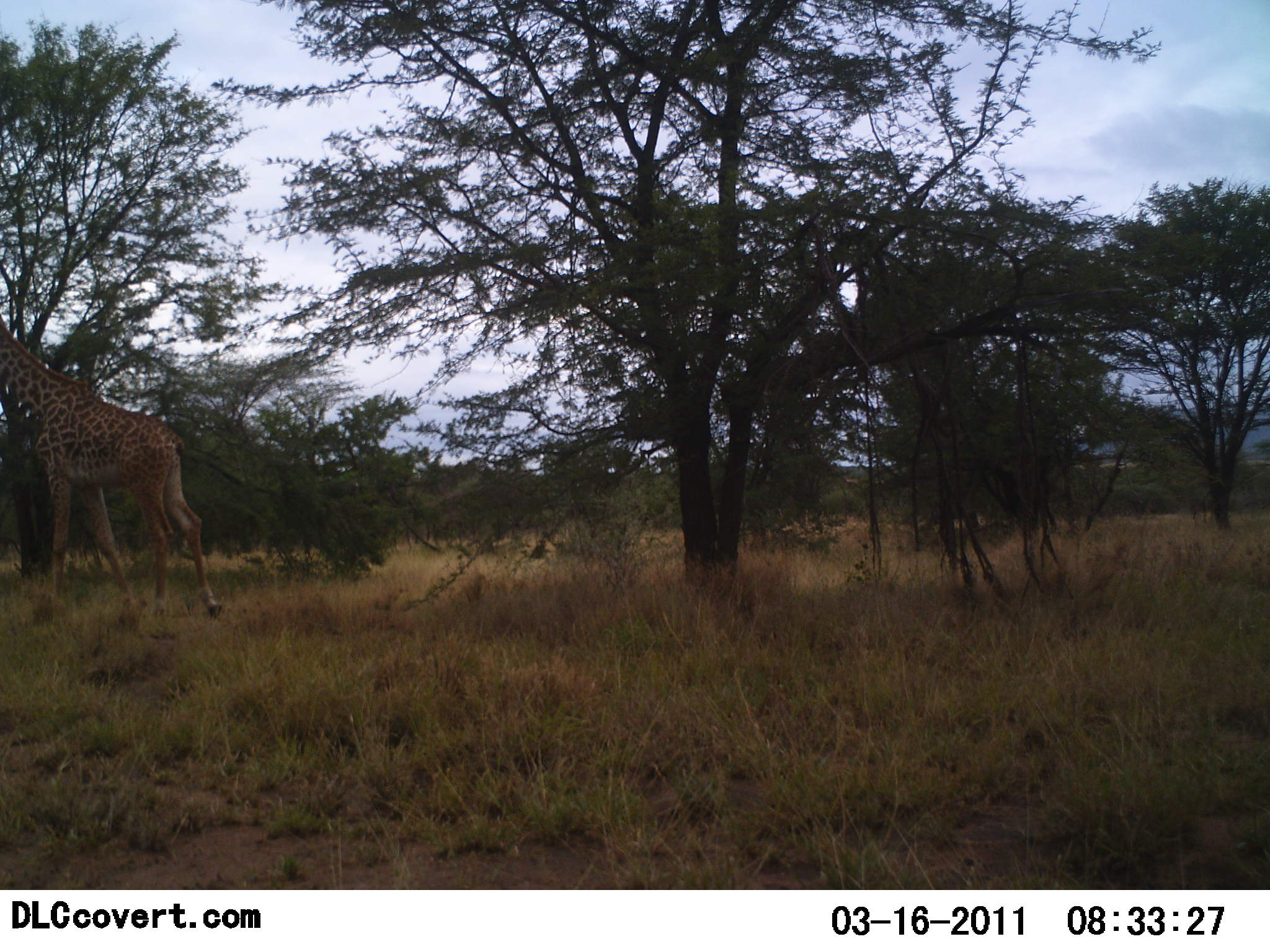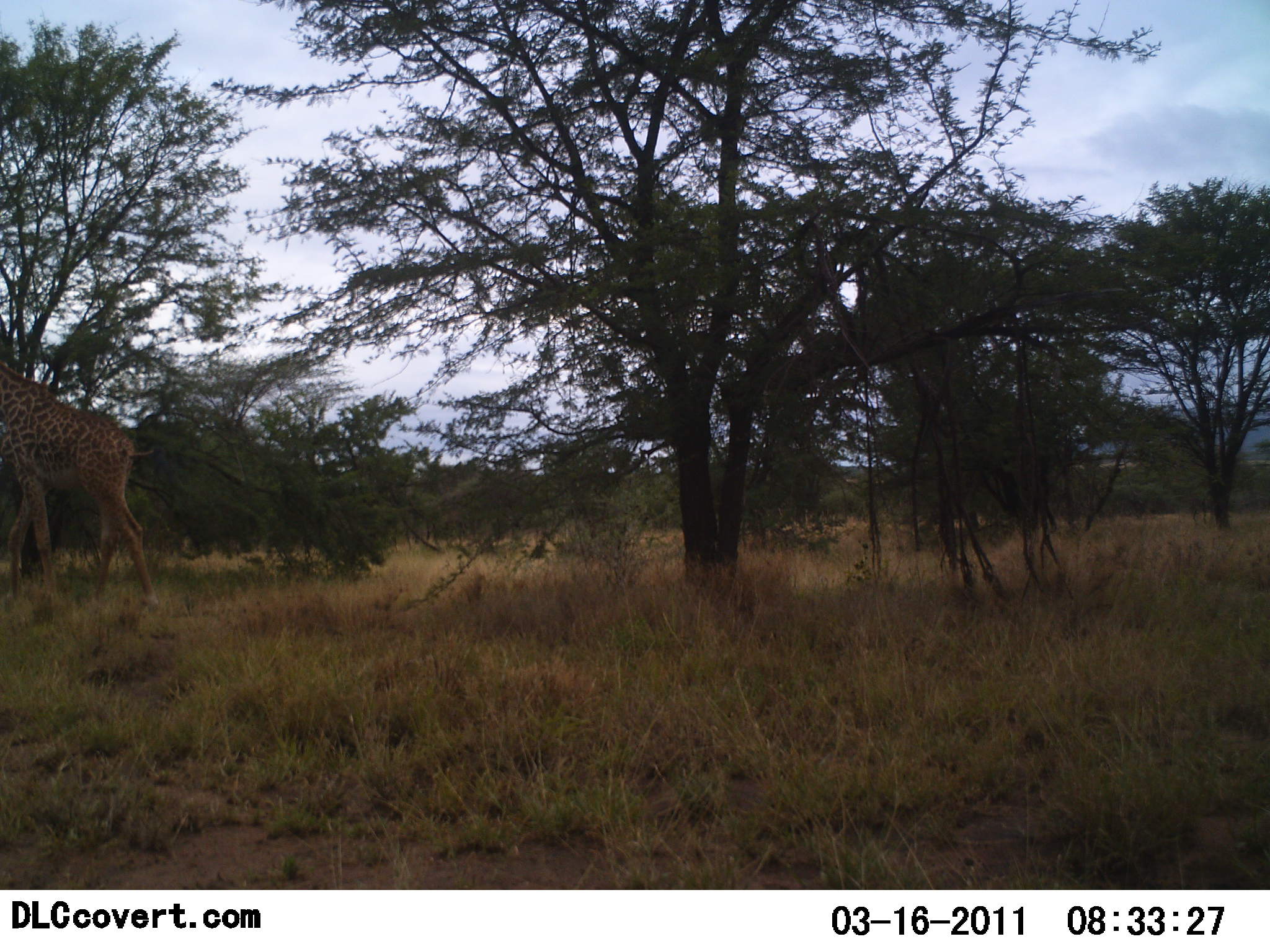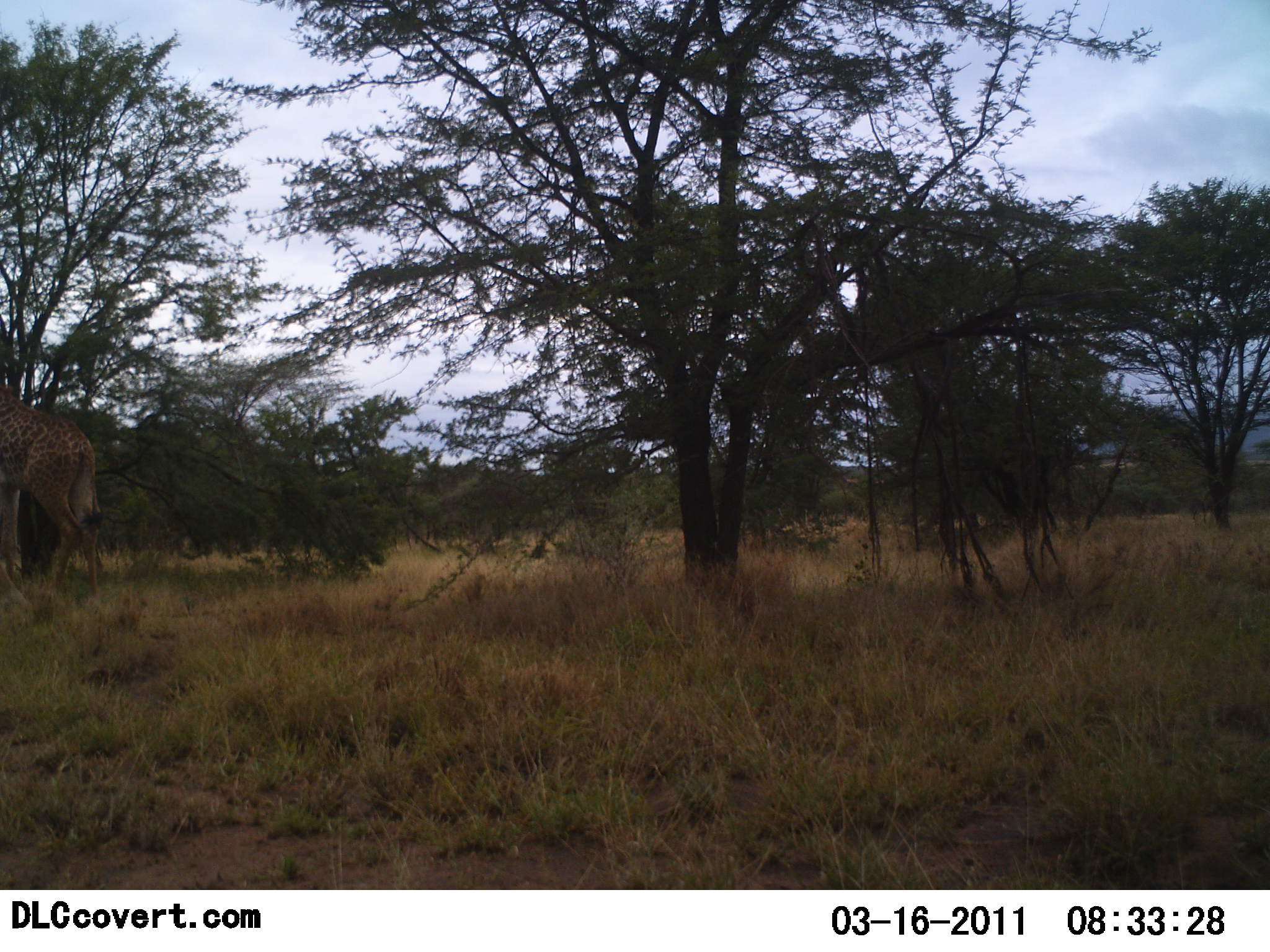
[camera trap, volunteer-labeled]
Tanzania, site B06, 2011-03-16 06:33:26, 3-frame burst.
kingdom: Animalia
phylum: Chordata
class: Mammalia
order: Artiodactyla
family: Giraffidae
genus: Giraffa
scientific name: Giraffa camelopardalis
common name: giraffe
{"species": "giraffe (Giraffa camelopardalis)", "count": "1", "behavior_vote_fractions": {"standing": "0%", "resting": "0%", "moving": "100%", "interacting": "0%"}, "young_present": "0%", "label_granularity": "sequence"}